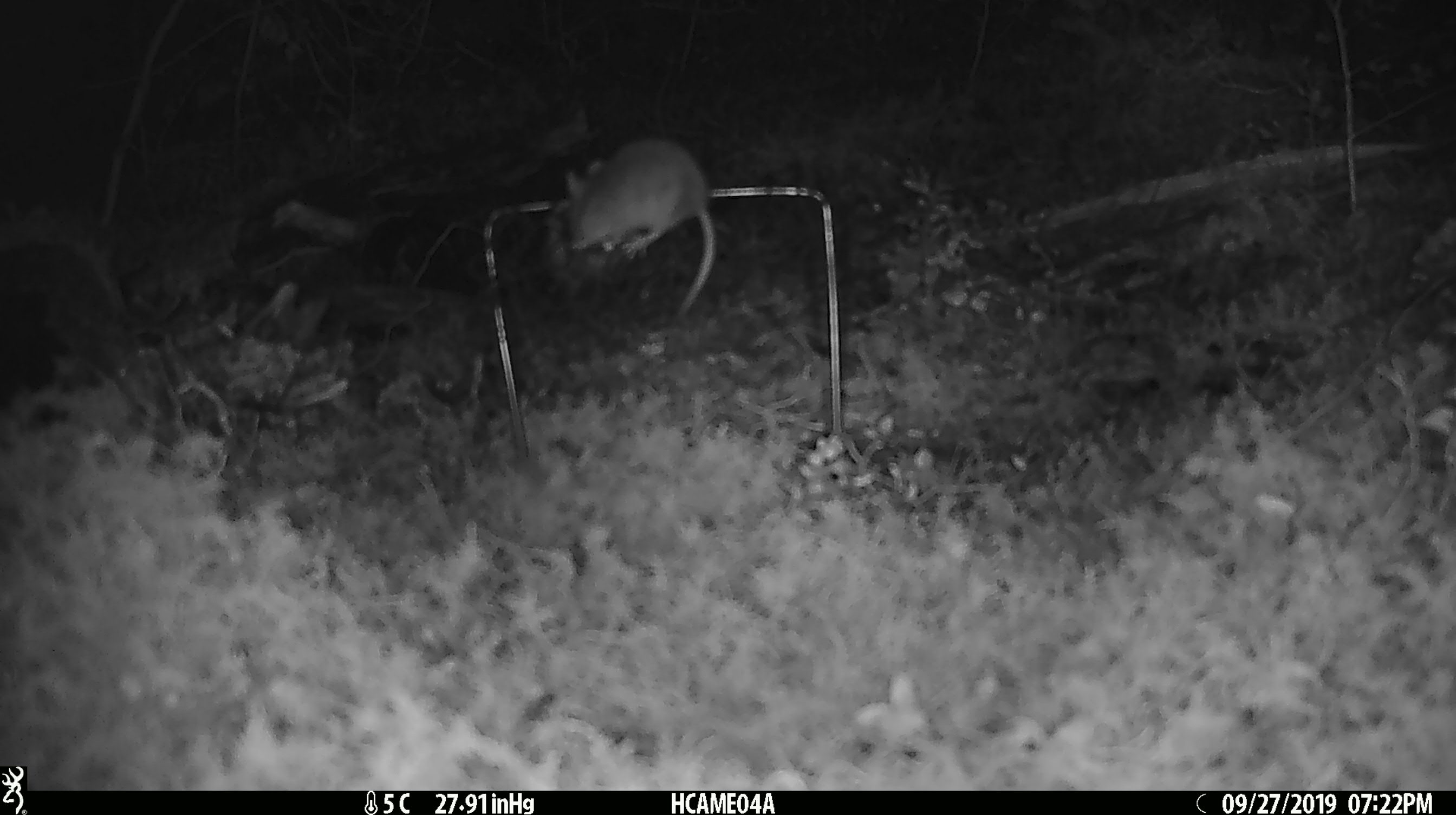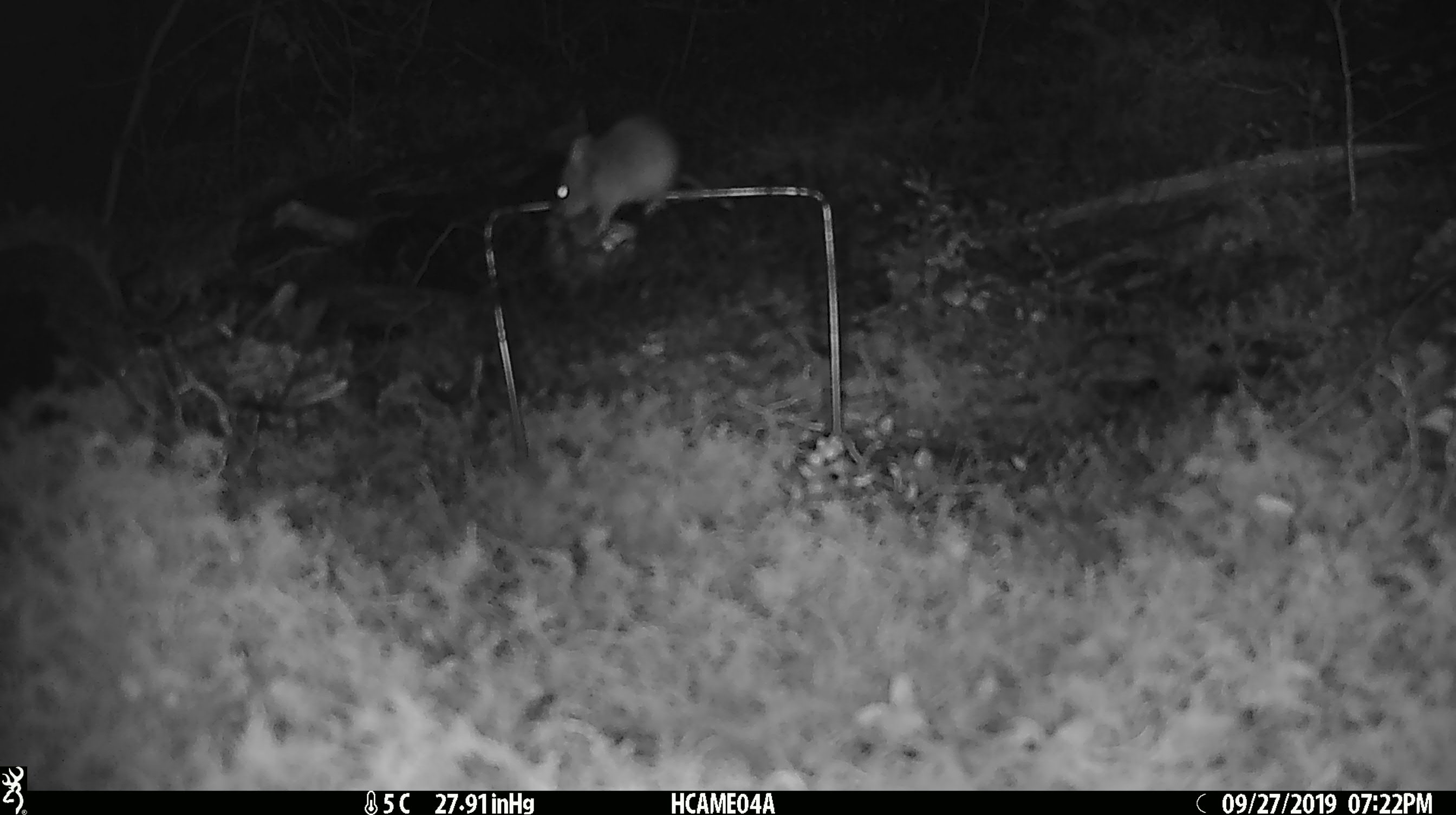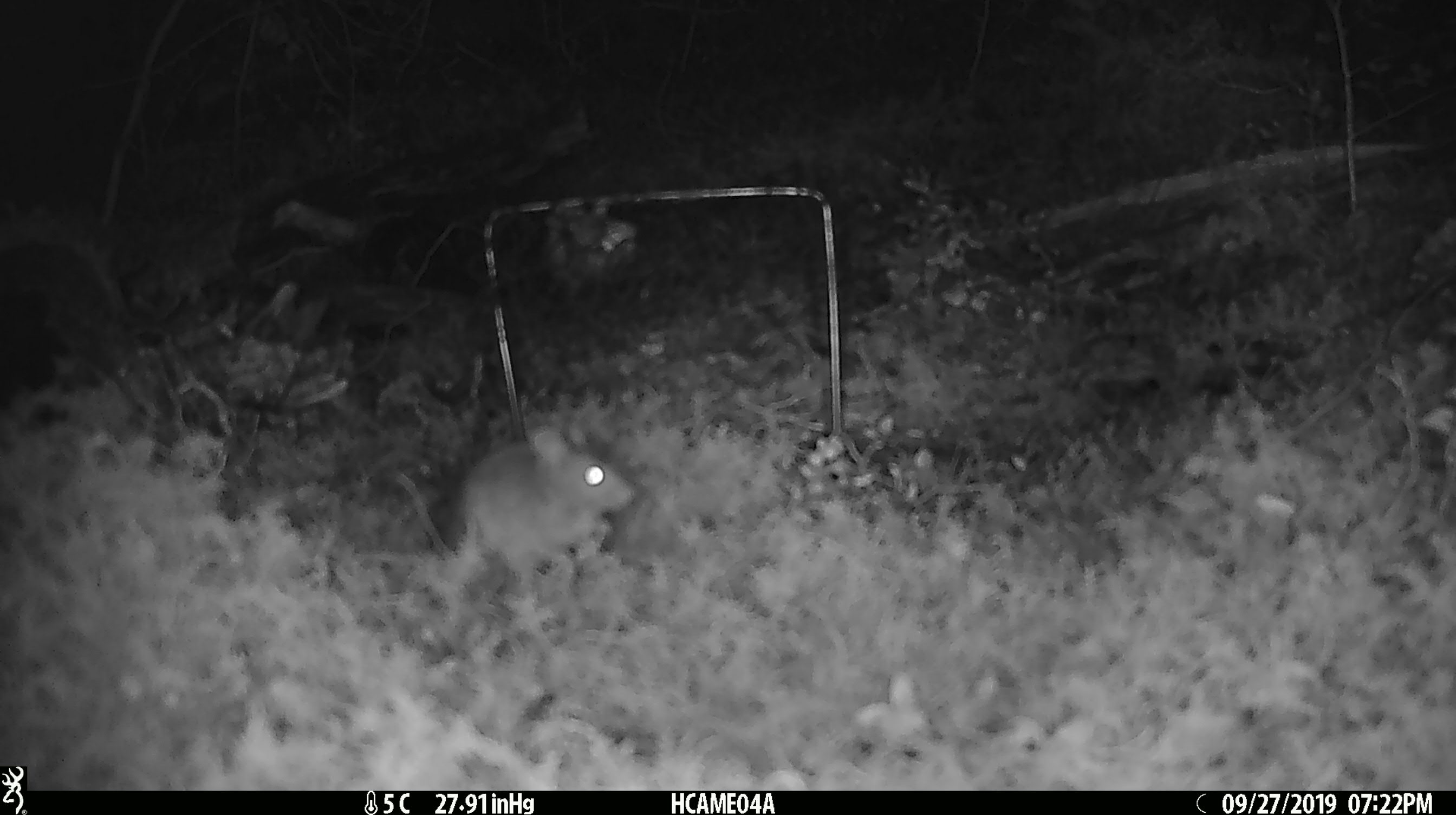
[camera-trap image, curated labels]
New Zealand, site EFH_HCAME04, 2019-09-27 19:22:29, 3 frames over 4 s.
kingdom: Animalia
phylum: Chordata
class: Mammalia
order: Rodentia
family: Muridae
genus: Mus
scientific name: Mus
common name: mouse